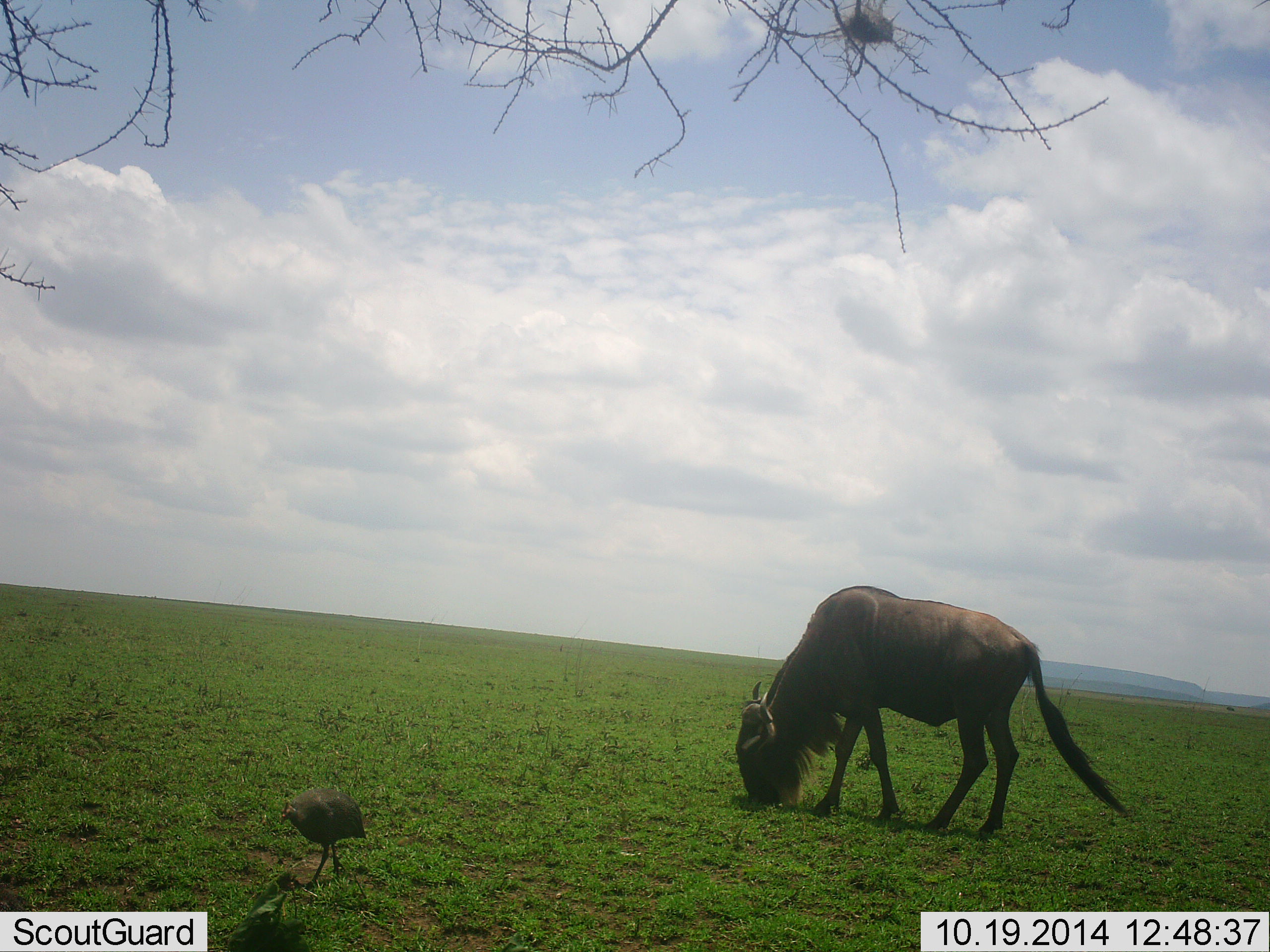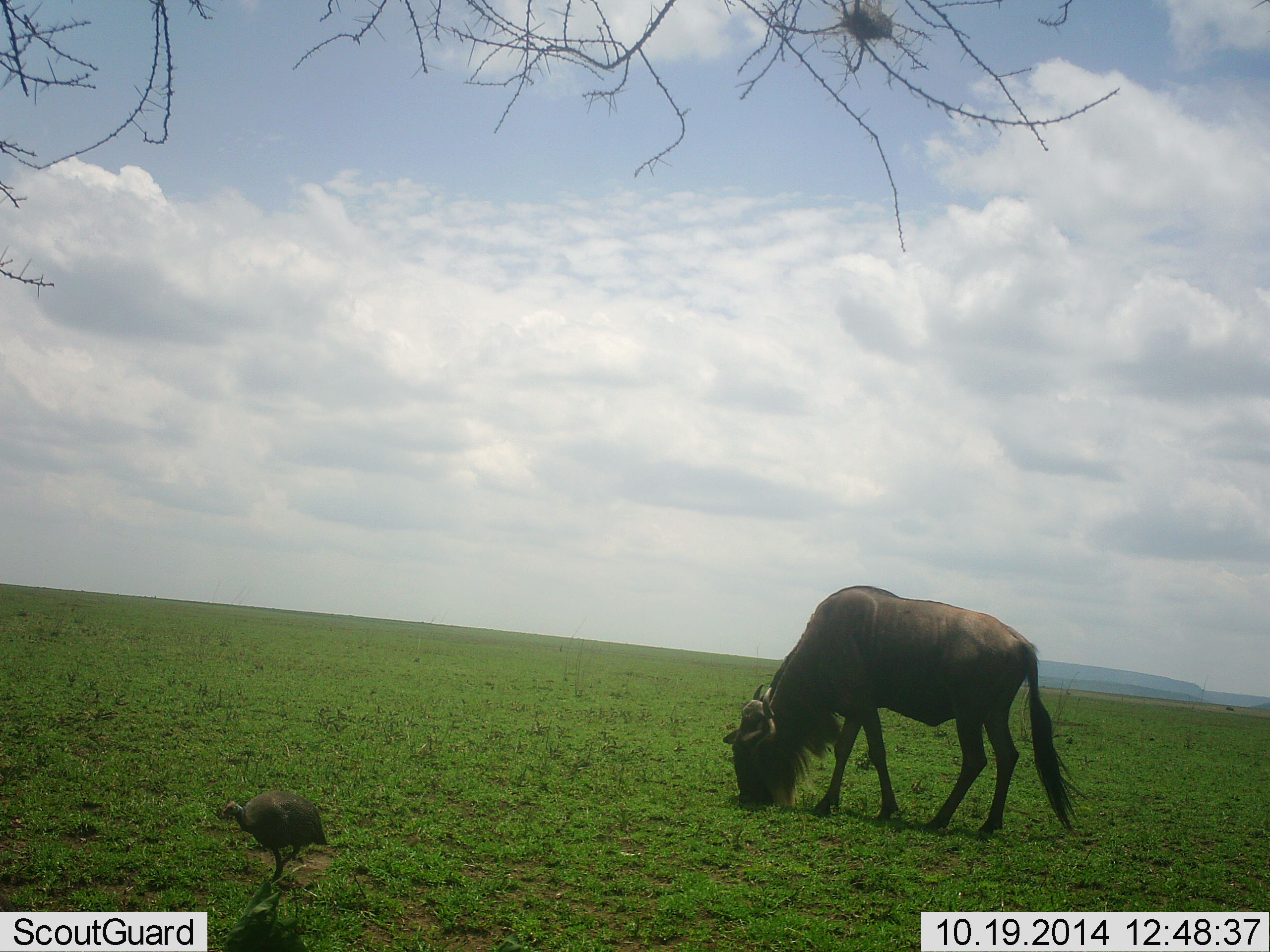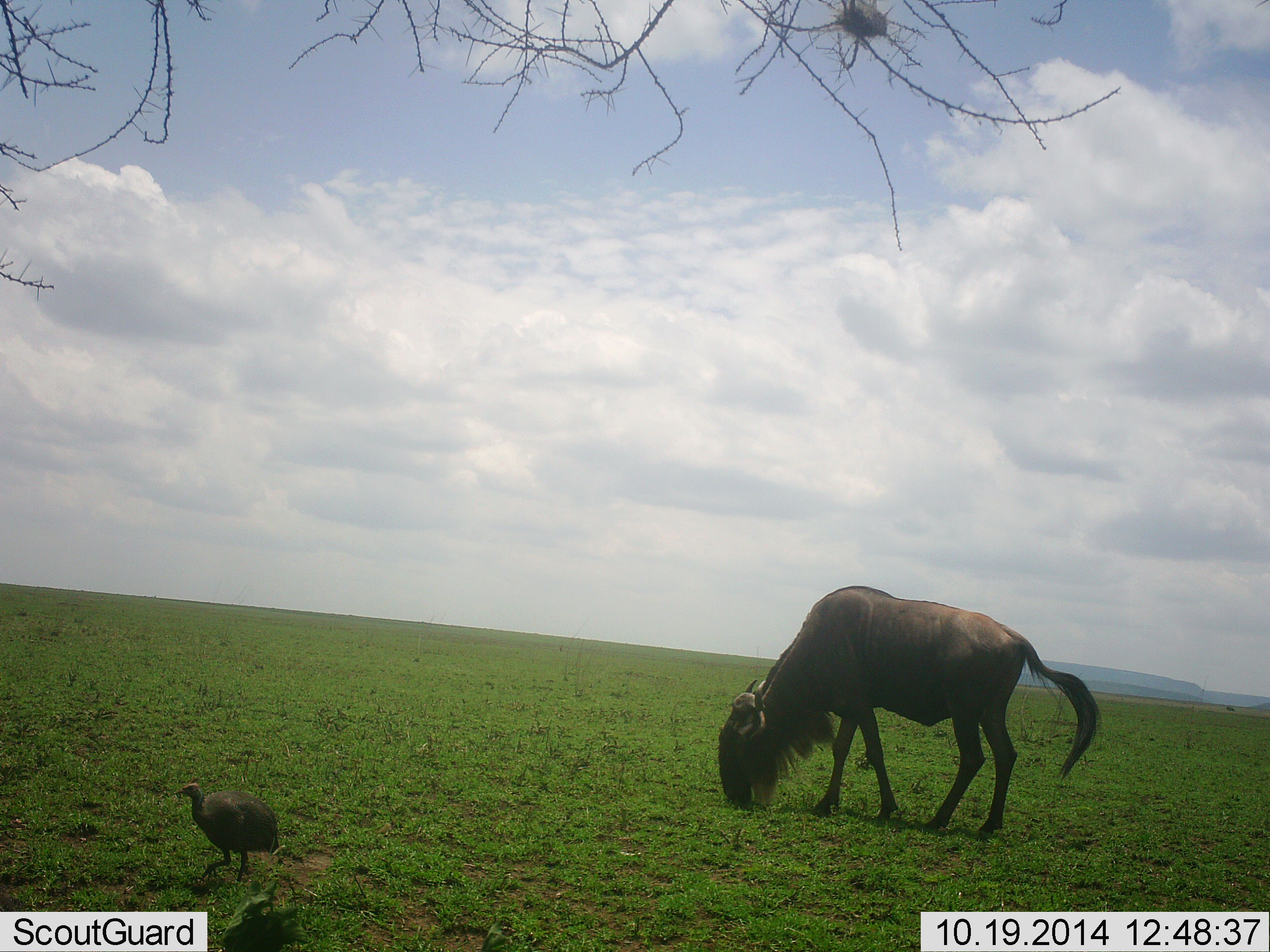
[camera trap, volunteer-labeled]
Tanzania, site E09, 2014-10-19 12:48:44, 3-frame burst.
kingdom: Animalia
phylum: Chordata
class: Aves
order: Galliformes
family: Numididae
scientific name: Numididae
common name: guinea fowl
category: guineafowl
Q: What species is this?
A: Guineafowl (guinea fowl) (Numididae).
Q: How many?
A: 1.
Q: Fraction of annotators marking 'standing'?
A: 10%.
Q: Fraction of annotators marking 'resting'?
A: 0%.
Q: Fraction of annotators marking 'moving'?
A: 90%.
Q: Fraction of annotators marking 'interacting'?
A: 10%.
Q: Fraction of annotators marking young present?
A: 0%.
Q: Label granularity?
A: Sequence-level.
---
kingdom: Animalia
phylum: Chordata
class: Mammalia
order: Artiodactyla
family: Bovidae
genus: Connochaetes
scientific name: Connochaetes taurinus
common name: blue wildebeest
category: wildebeest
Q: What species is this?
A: Wildebeest (blue wildebeest) (Connochaetes taurinus).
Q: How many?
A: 1.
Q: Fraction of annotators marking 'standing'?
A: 23%.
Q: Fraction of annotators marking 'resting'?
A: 0%.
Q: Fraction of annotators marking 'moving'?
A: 0%.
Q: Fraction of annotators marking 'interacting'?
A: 0%.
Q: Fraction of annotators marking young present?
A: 0%.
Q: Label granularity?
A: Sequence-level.